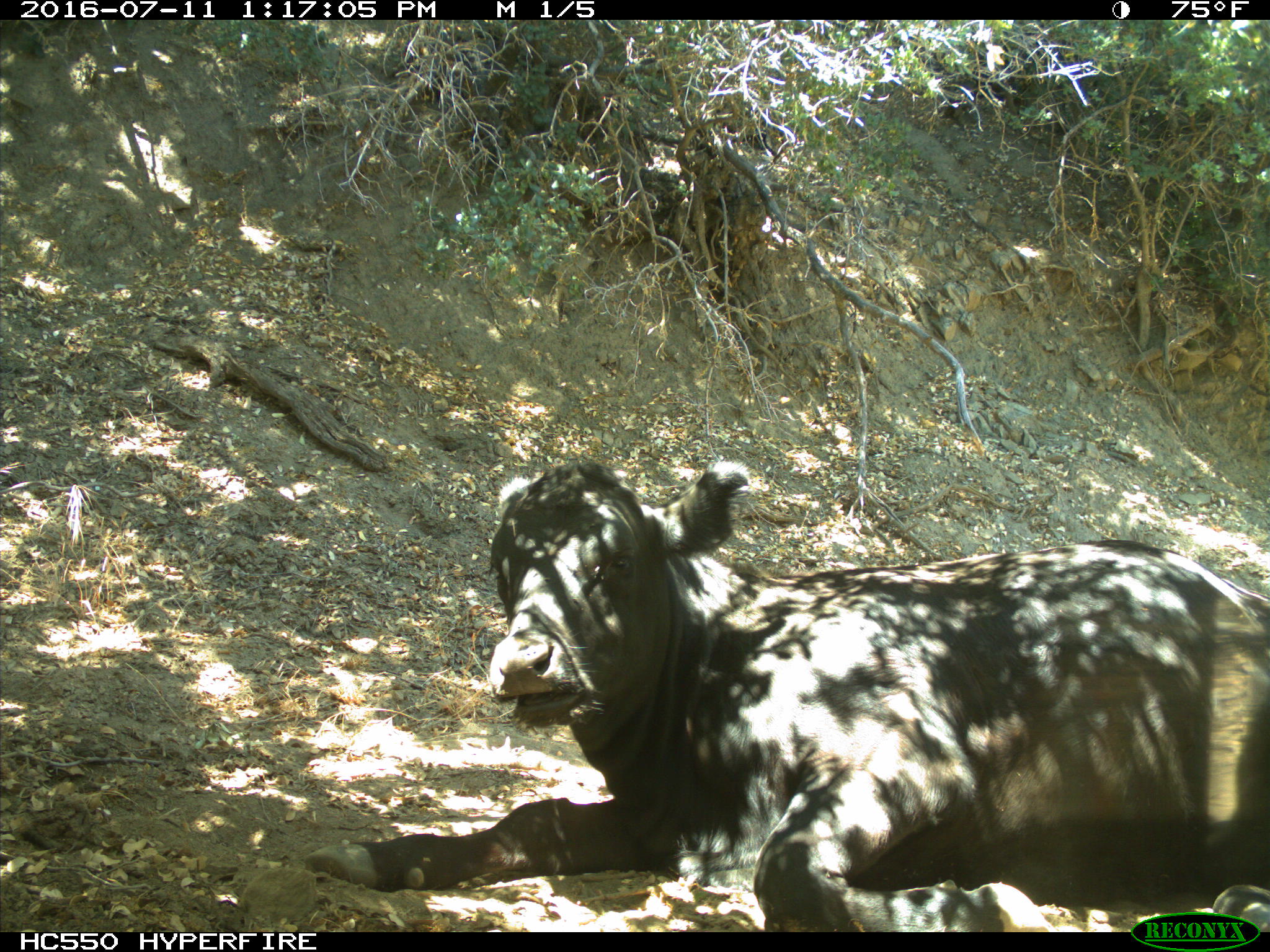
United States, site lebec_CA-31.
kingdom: Animalia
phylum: Chordata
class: Mammalia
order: Artiodactyla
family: Bovidae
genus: Bos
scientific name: Bos taurus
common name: domestic cow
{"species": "Bos taurus (domestic cow)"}